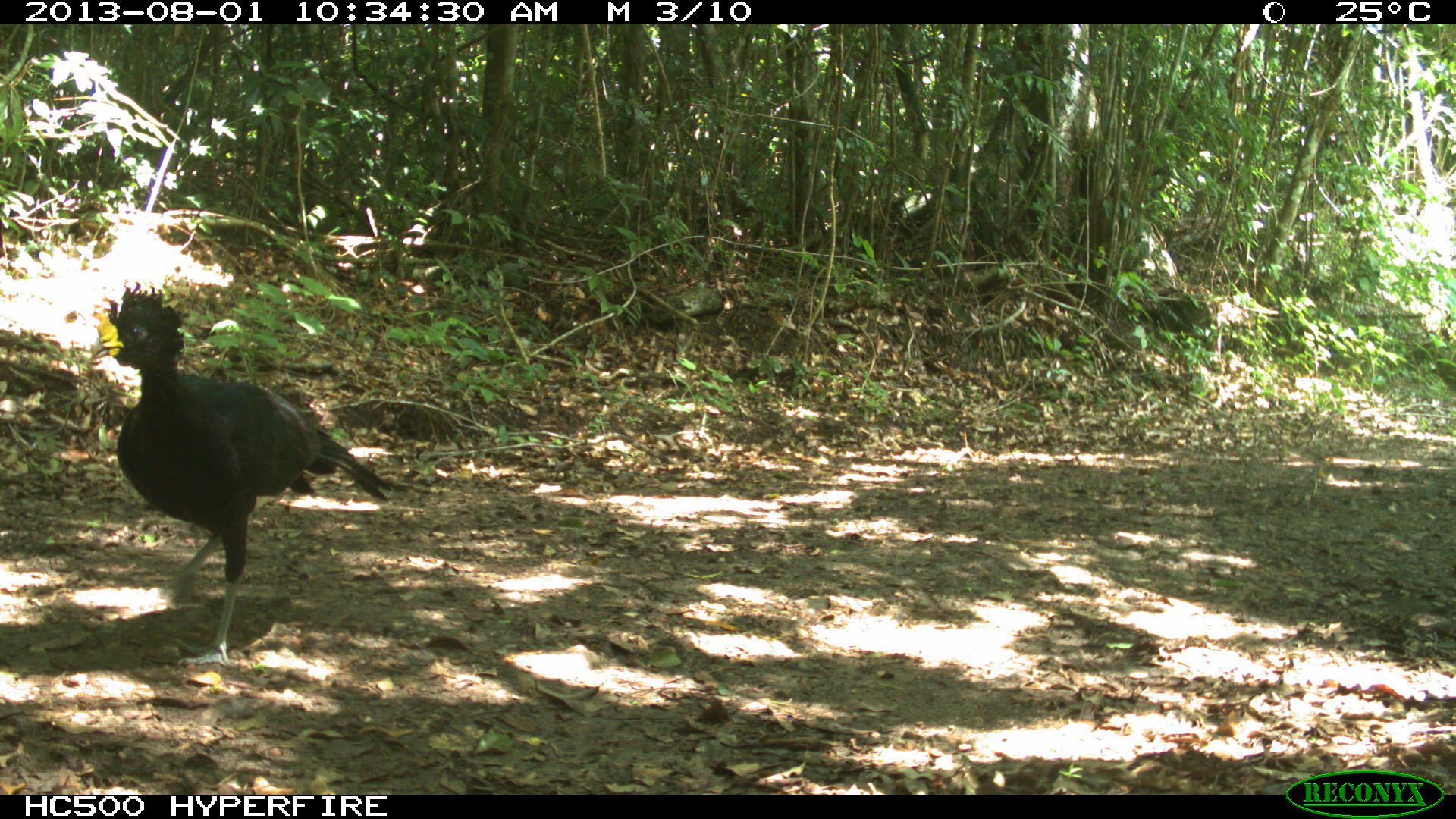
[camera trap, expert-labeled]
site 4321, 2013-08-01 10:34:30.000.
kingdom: Animalia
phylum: Chordata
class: Aves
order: Galliformes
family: Cracidae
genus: Crax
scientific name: Crax rubra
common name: great curassow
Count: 1.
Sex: male.